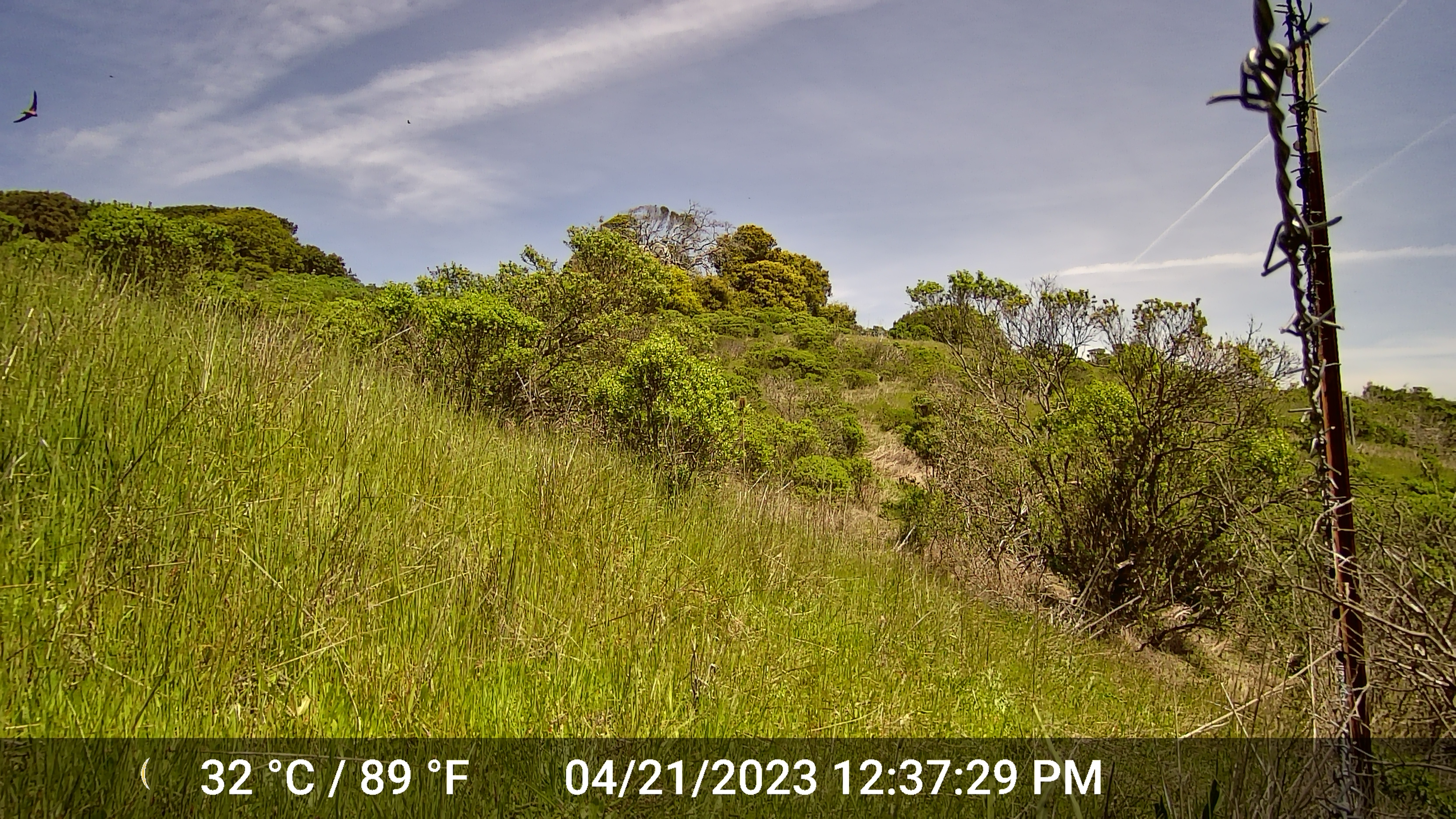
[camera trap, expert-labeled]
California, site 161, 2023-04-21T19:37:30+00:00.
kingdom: Animalia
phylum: Chordata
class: Aves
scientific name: Aves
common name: bird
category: unknown bird